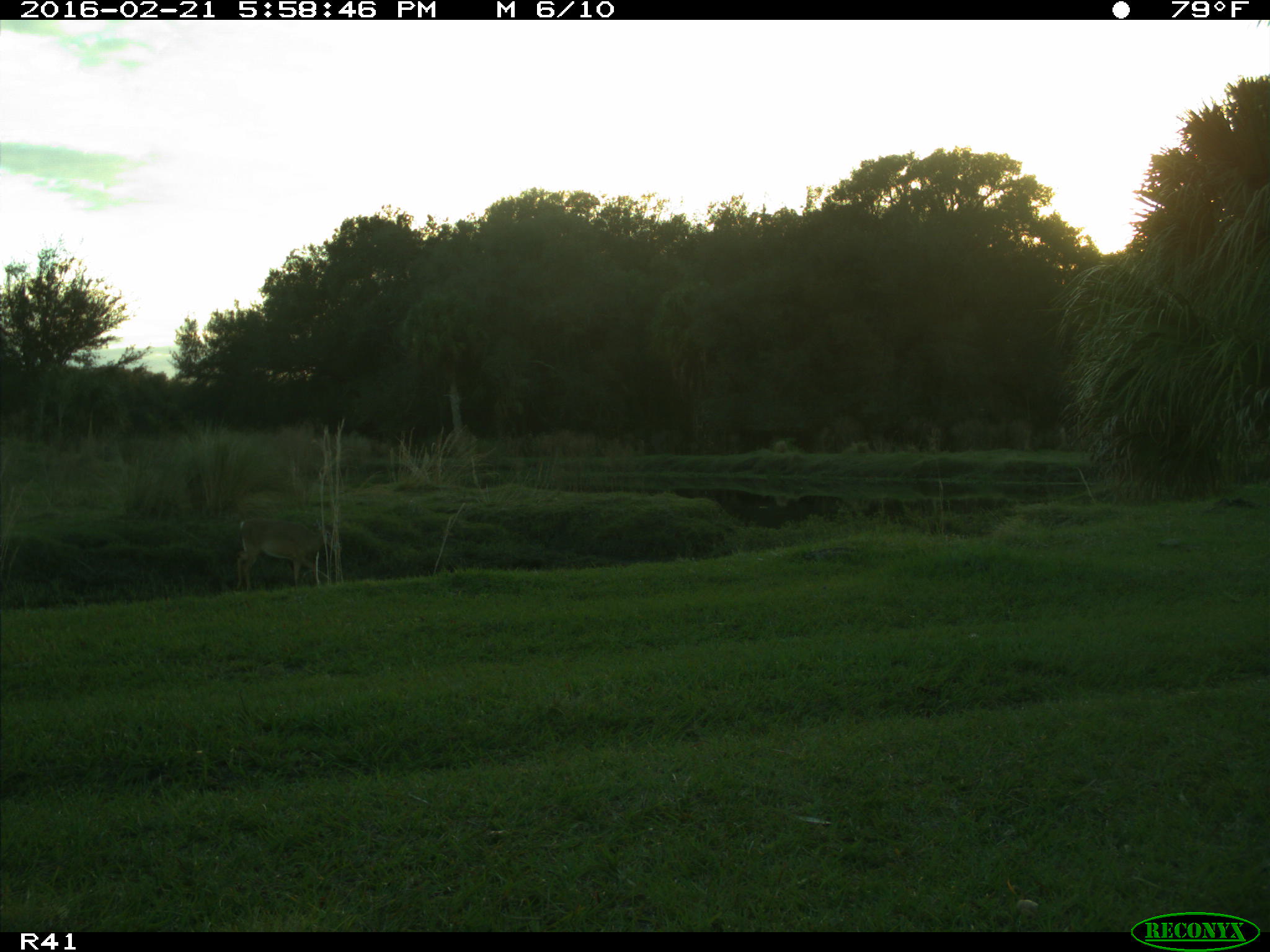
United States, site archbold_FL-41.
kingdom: Animalia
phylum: Chordata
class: Mammalia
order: Artiodactyla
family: Cervidae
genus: Odocoileus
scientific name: Odocoileus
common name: deer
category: unidentified deer